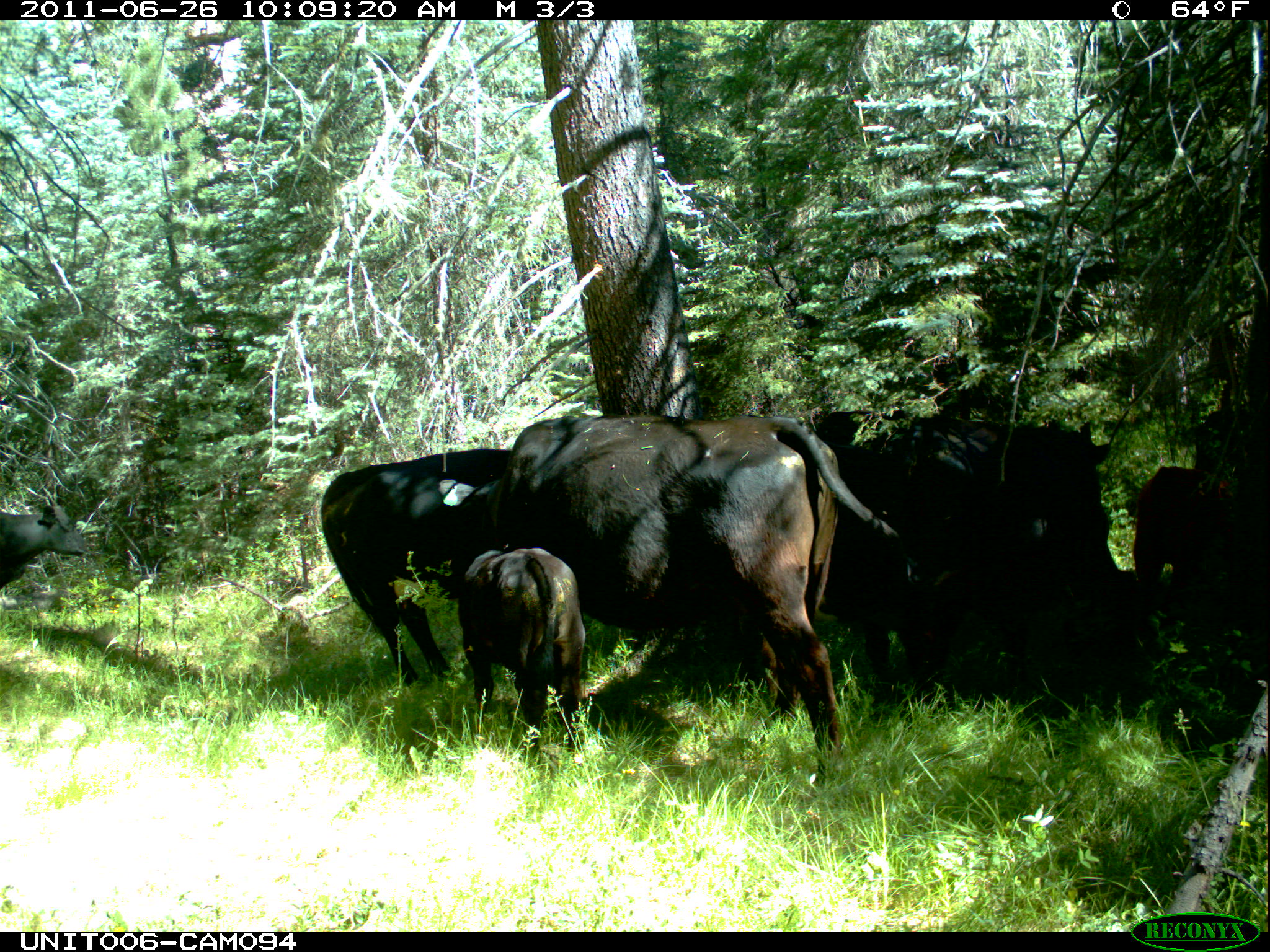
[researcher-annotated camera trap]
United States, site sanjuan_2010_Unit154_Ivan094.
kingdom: Animalia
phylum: Chordata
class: Mammalia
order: Artiodactyla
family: Bovidae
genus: Bos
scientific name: Bos taurus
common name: domestic cow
Bos taurus (domestic cow).